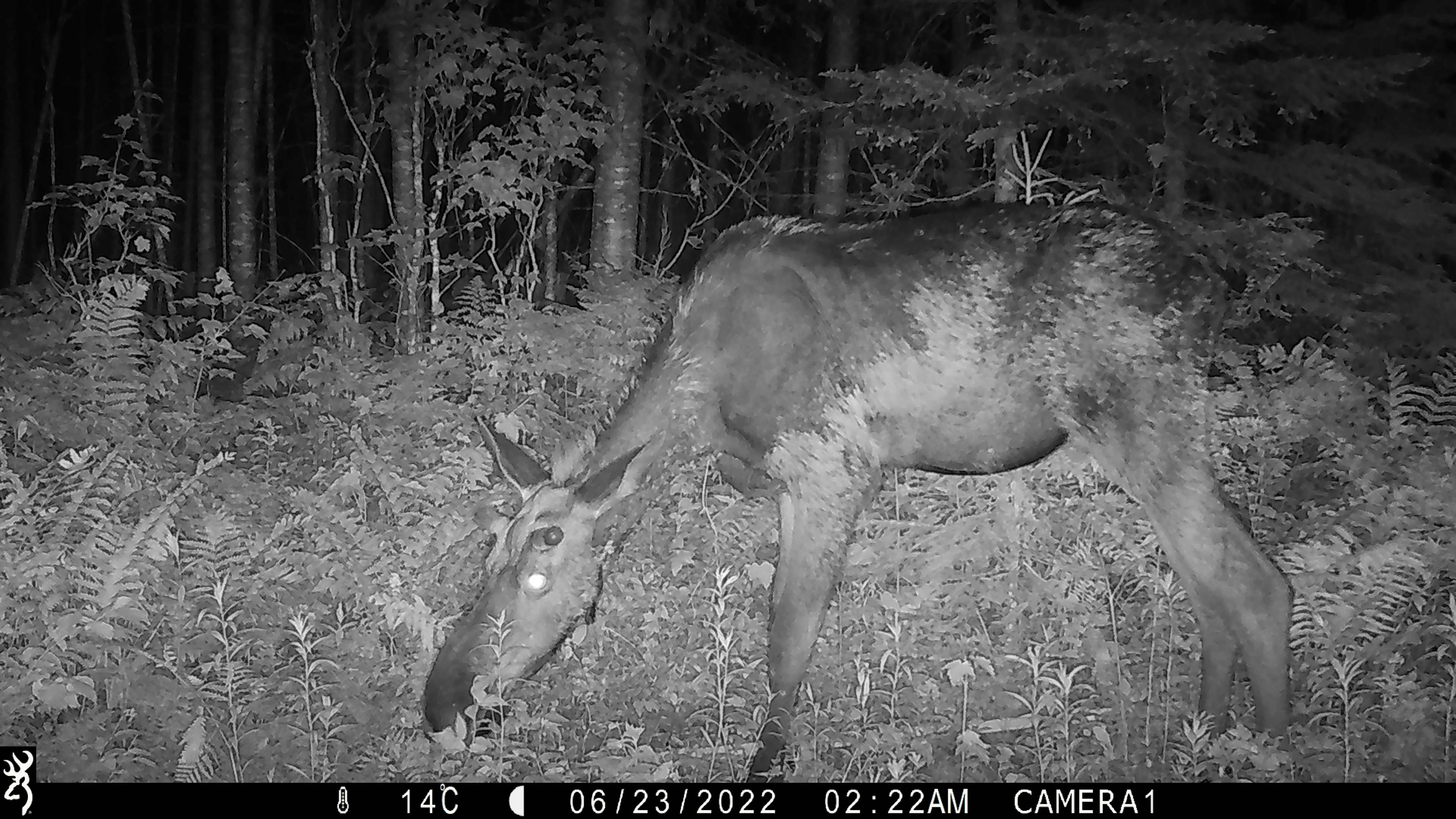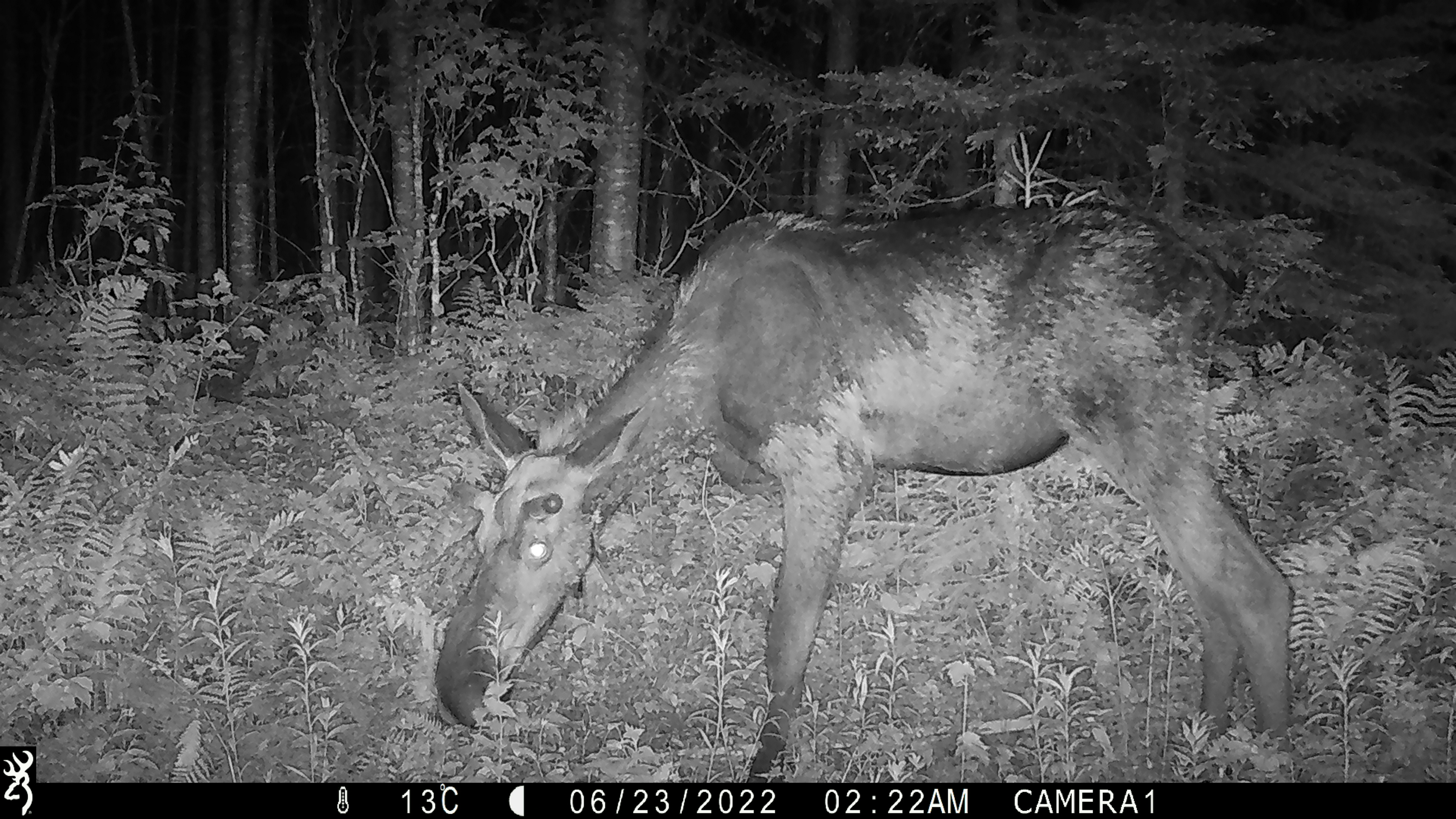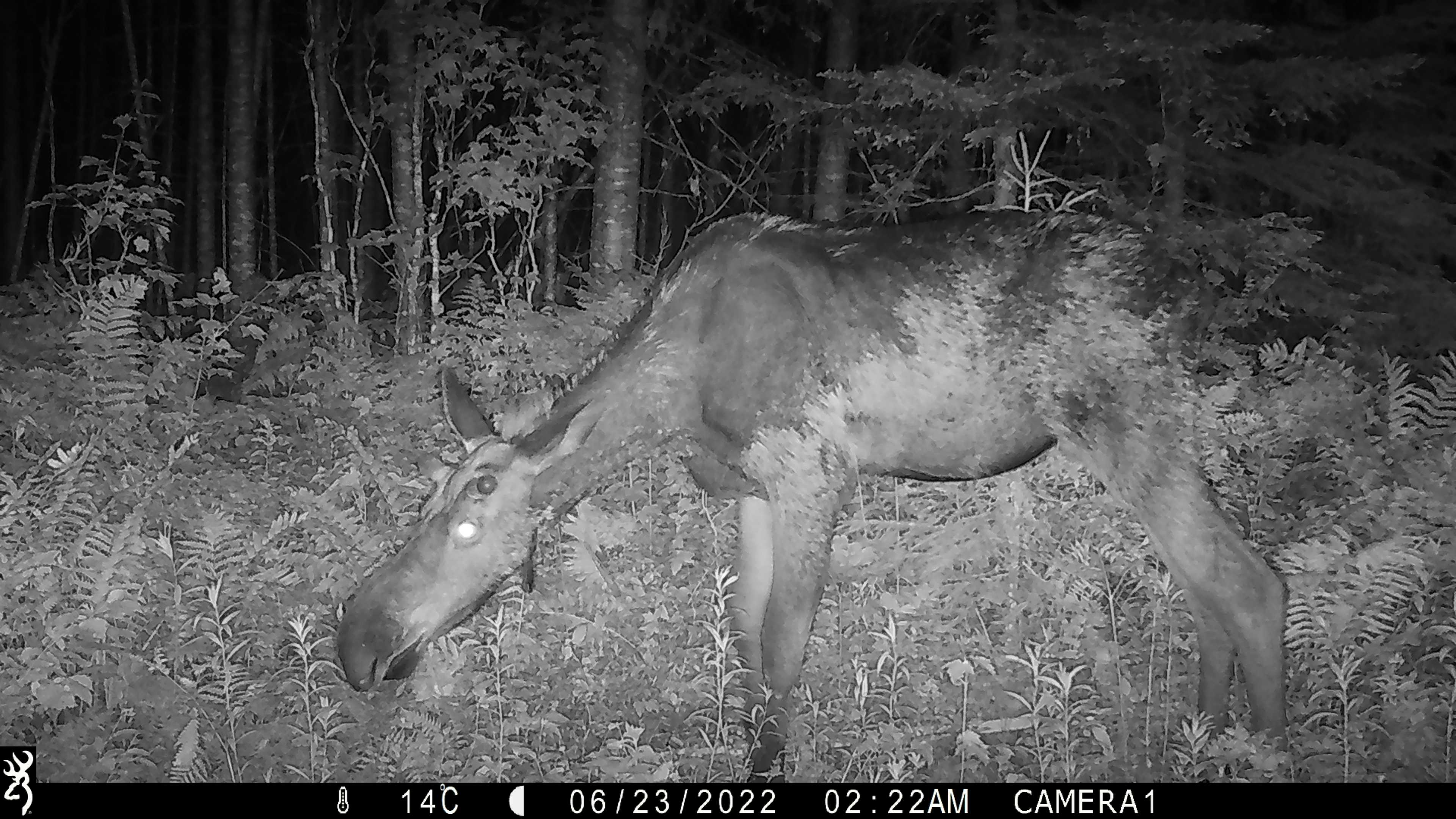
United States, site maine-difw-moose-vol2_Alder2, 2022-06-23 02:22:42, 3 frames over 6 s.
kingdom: Animalia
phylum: Chordata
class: Mammalia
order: Artiodactyla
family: Cervidae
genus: Alces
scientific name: Alces alces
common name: moose